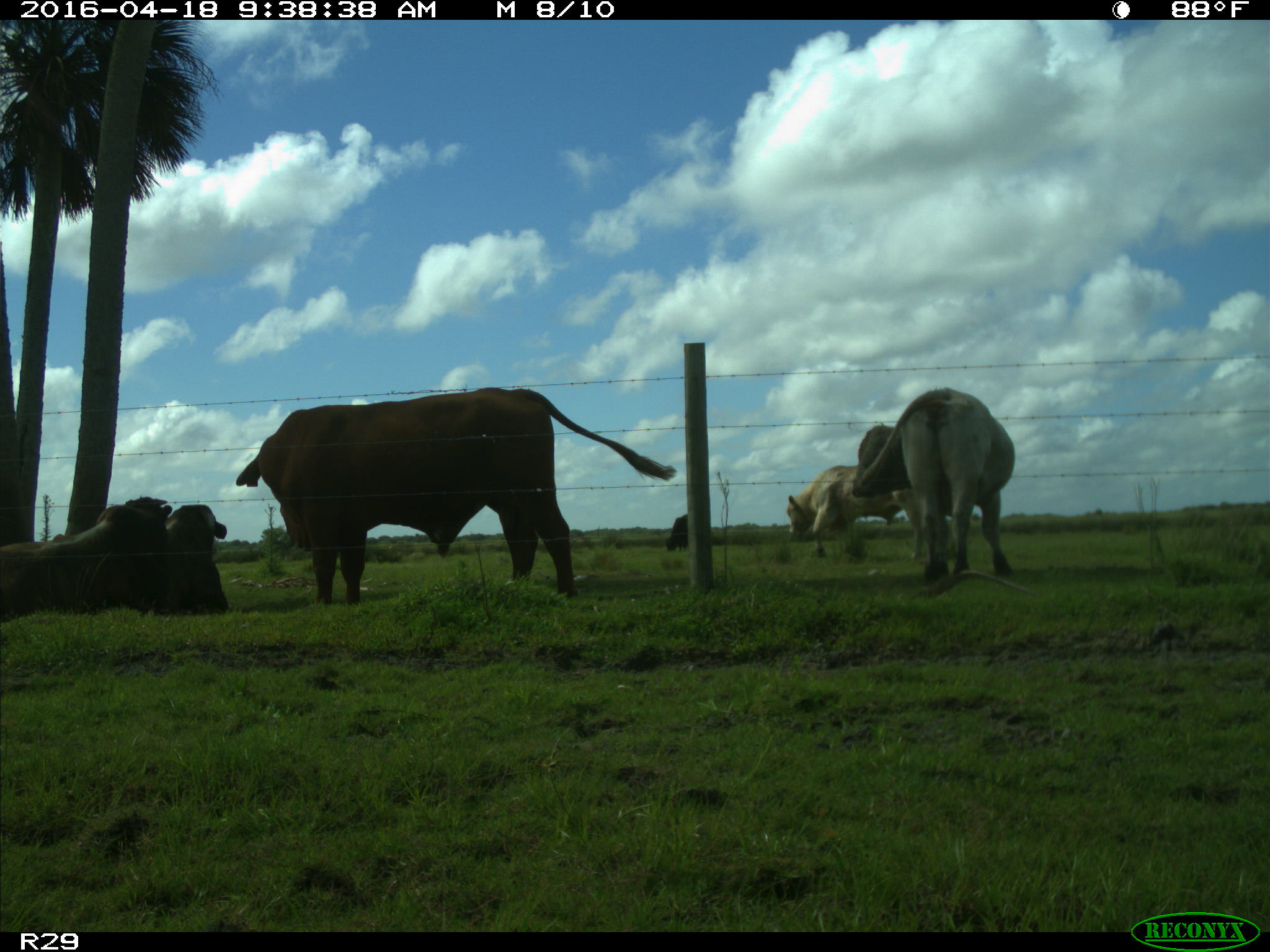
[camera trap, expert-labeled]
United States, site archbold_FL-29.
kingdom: Animalia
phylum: Chordata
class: Mammalia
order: Artiodactyla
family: Bovidae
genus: Bos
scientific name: Bos taurus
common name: domestic cow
Bos taurus (domestic cow).